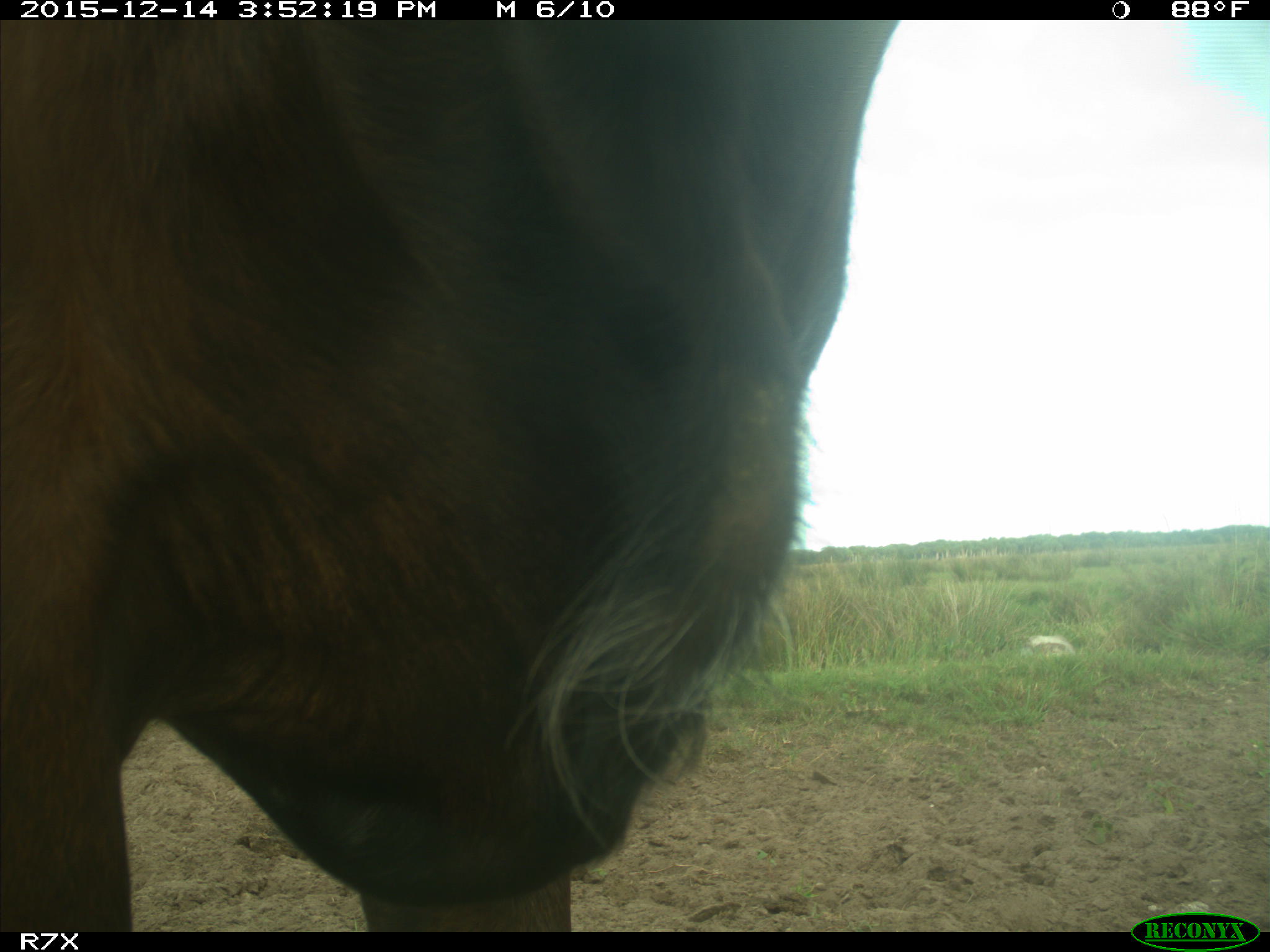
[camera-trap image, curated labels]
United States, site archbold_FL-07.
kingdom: Animalia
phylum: Chordata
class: Mammalia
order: Artiodactyla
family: Bovidae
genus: Bos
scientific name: Bos taurus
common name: domestic cow